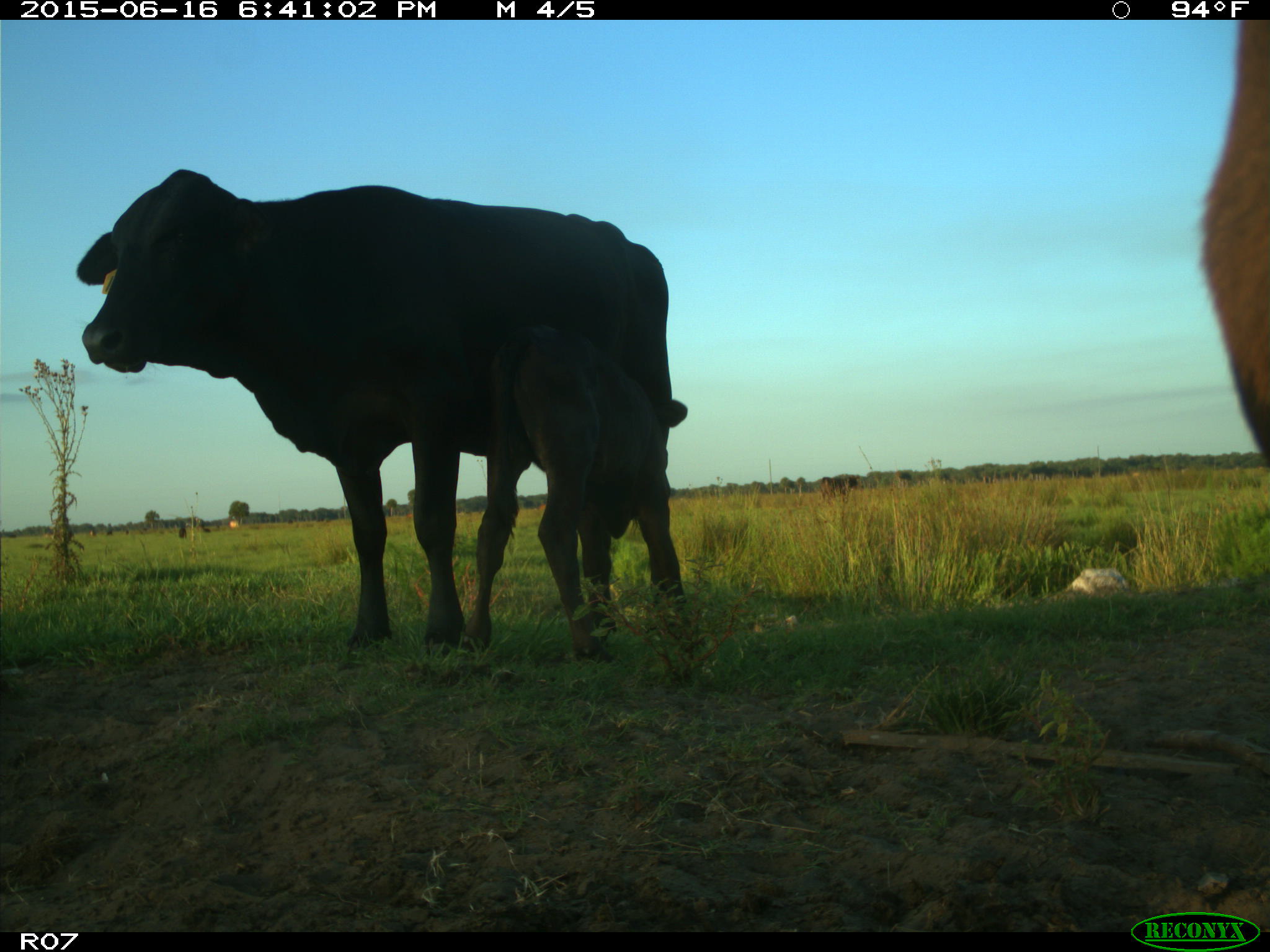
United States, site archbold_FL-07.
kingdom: Animalia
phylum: Chordata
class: Mammalia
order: Artiodactyla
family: Bovidae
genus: Bos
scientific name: Bos taurus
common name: domestic cow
Bos taurus (domestic cow).